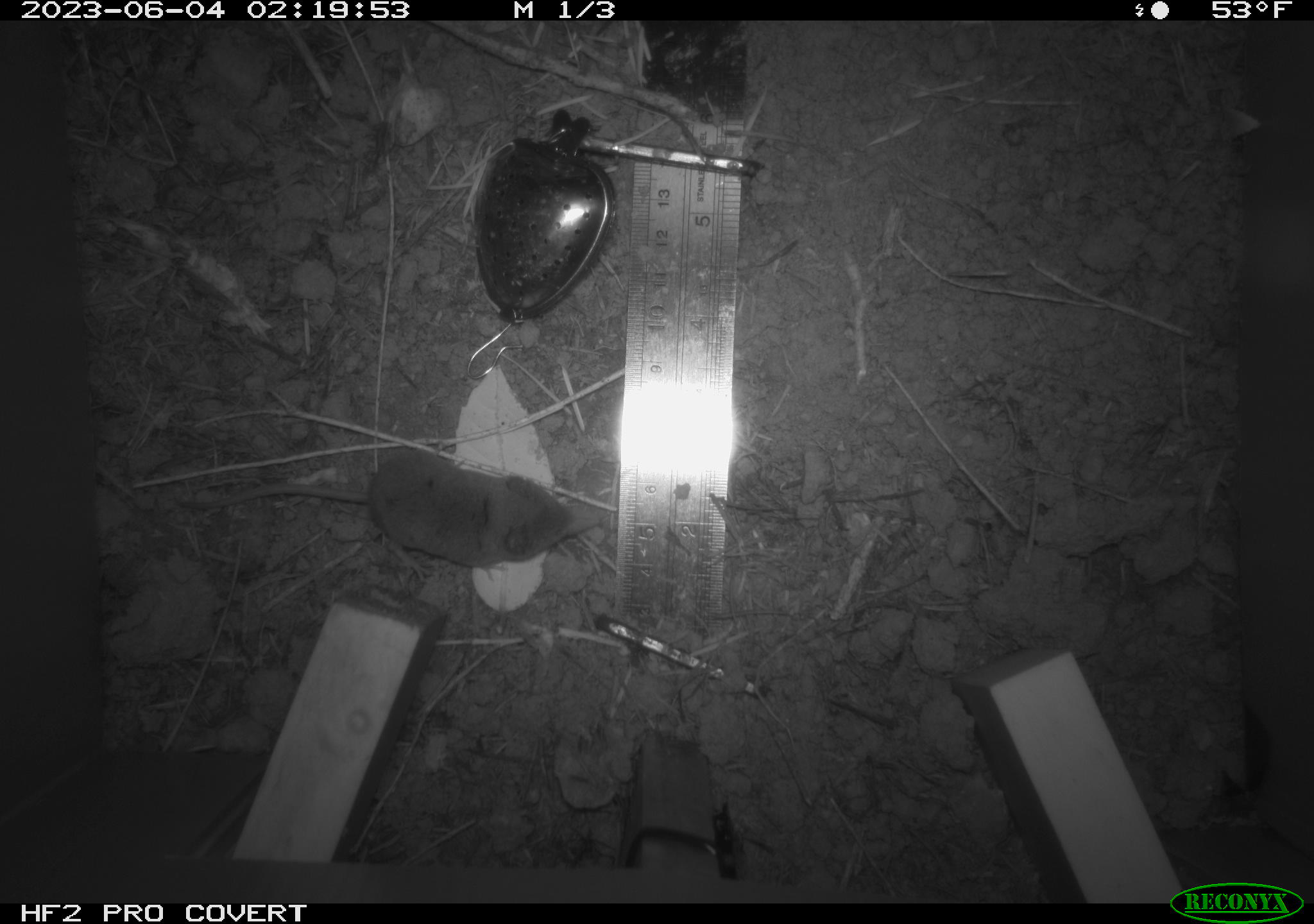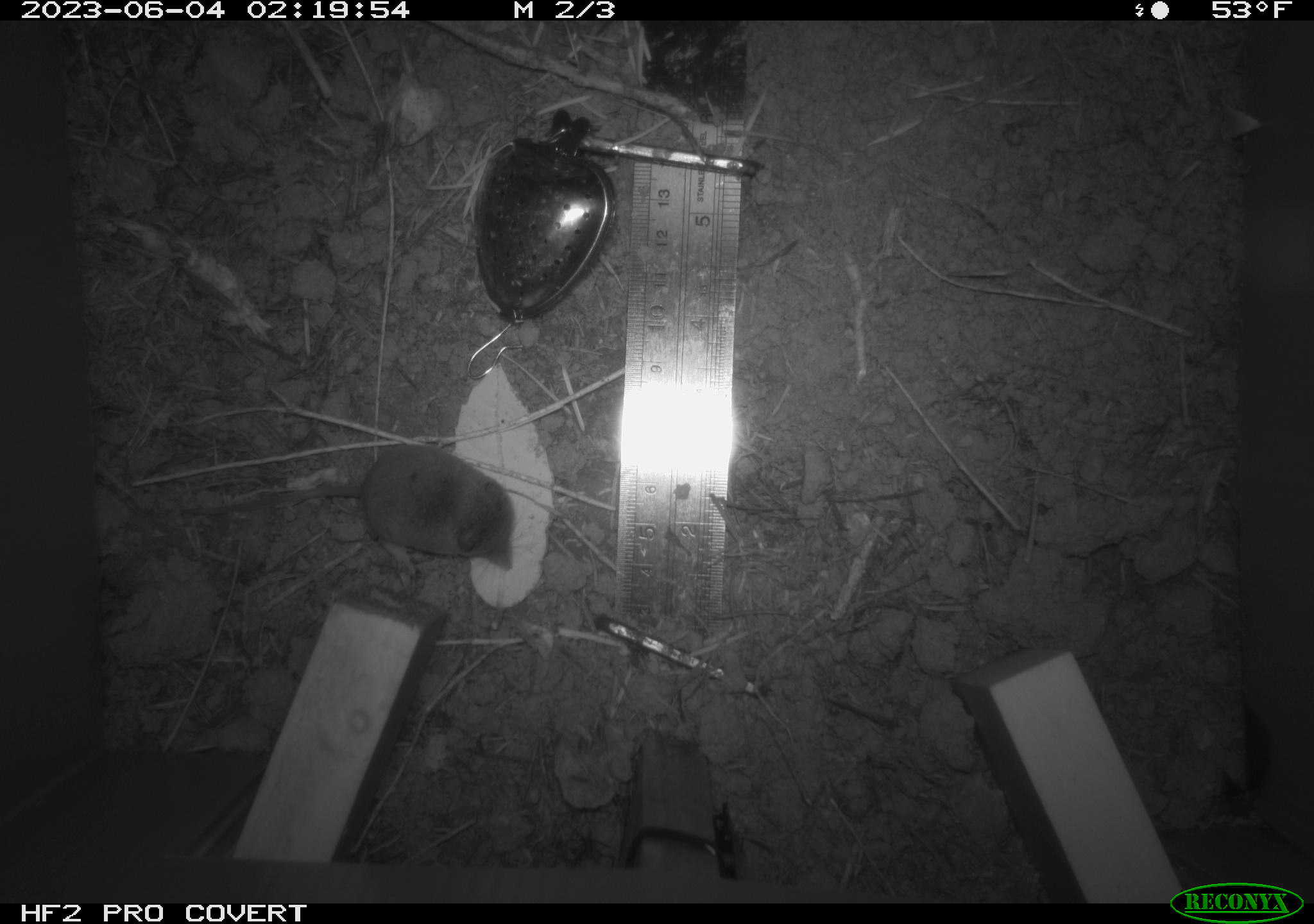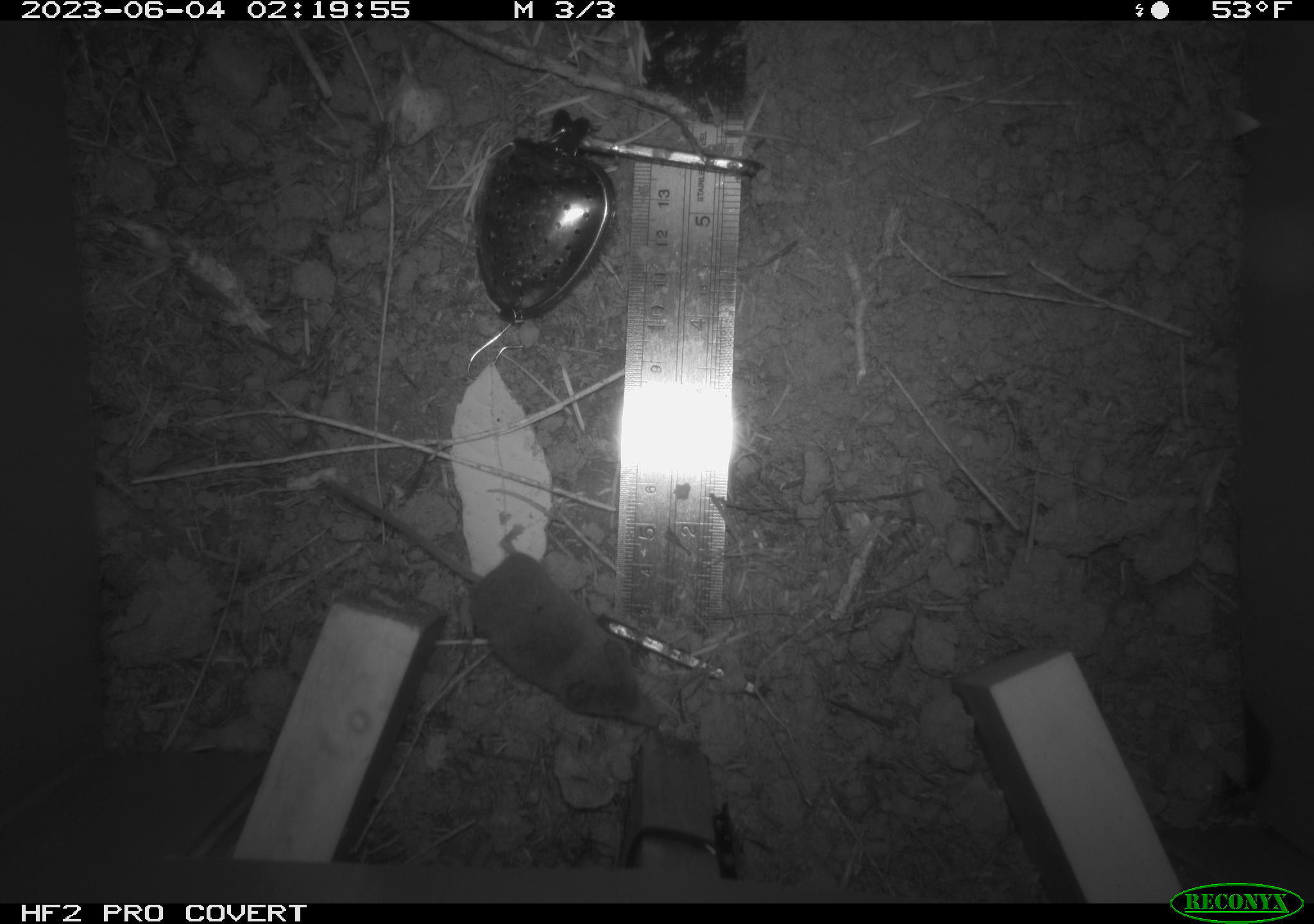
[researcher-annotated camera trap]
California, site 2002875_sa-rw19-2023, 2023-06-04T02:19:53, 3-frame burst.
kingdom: Animalia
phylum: Chordata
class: Mammalia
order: Eulipotyphla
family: Soricidae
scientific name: Soricidae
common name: shrews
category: soricidae family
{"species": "soricidae family (shrews) (Soricidae)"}